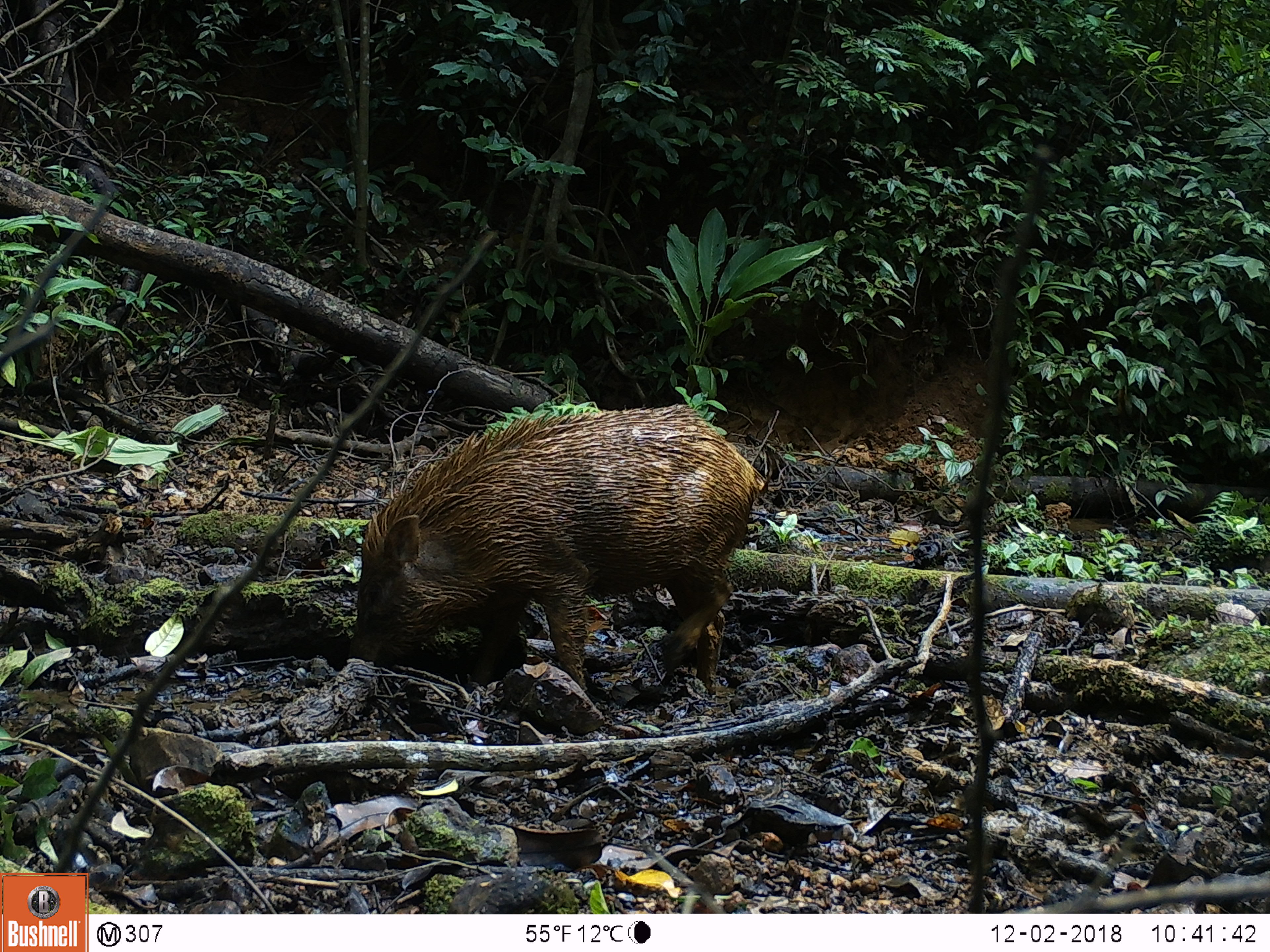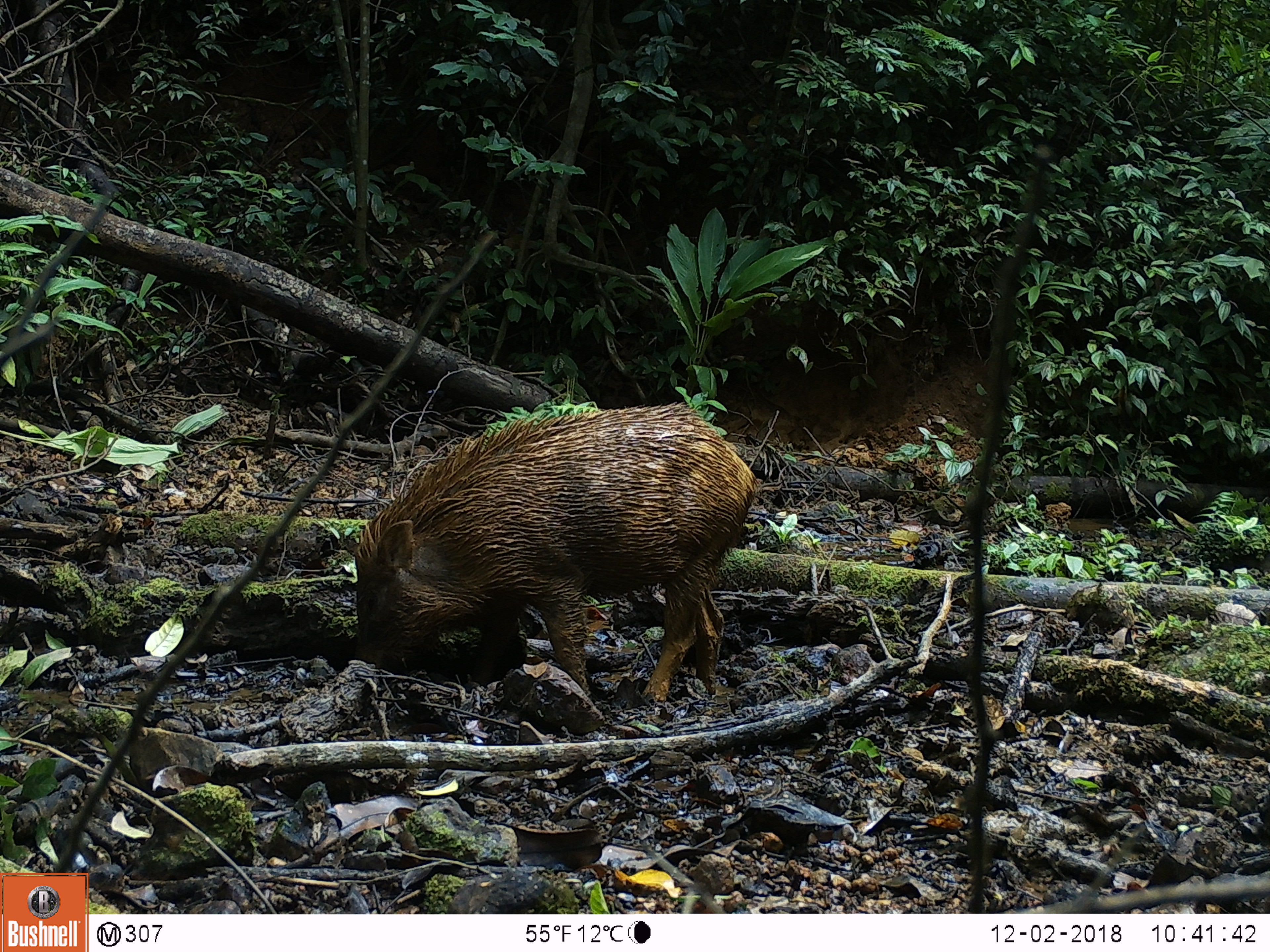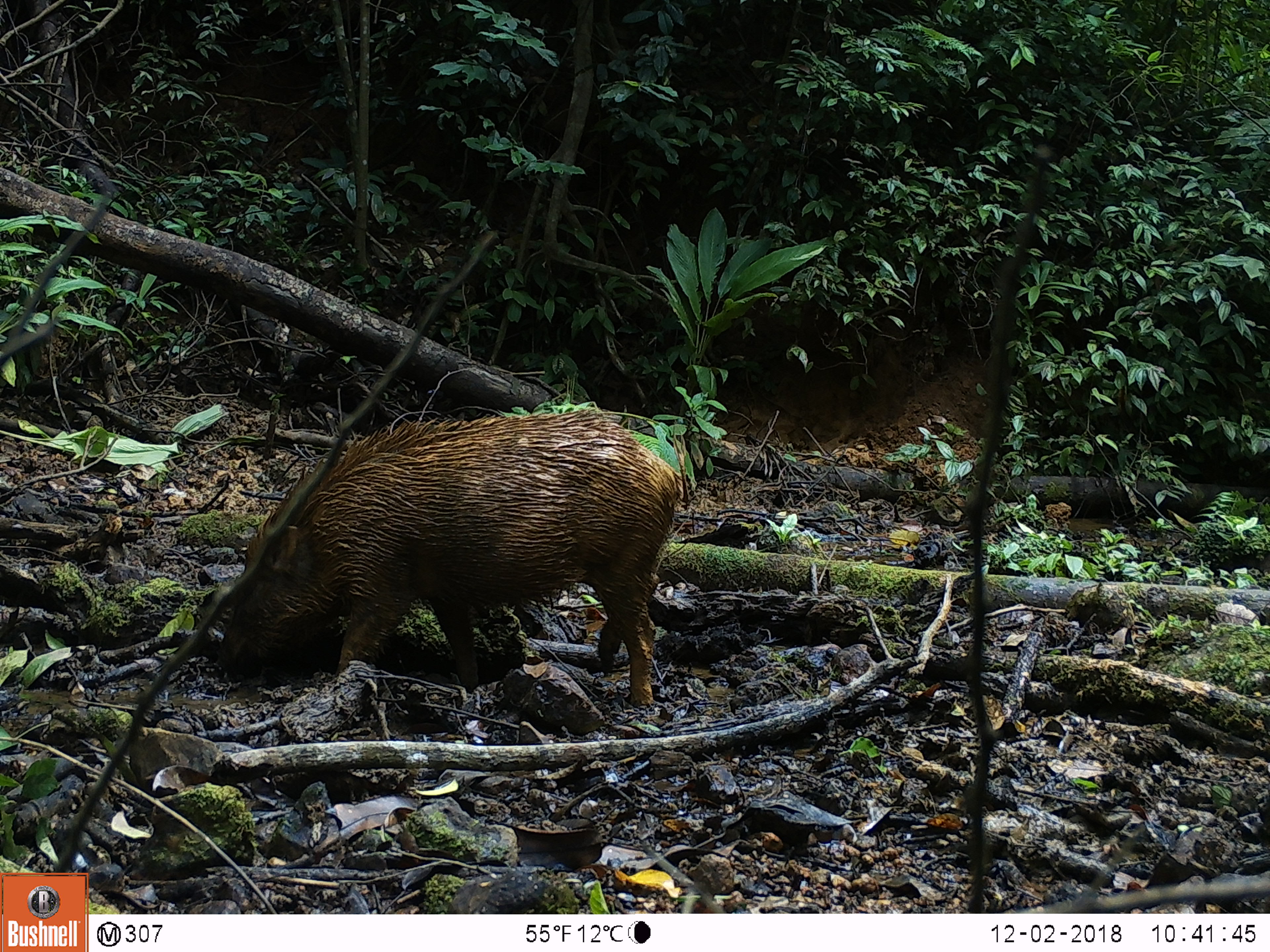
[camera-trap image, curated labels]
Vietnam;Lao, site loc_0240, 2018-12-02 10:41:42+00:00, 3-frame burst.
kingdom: Animalia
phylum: Chordata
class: Mammalia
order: Artiodactyla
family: Suidae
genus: Sus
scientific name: Sus scrofa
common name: eurasian wild pig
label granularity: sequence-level